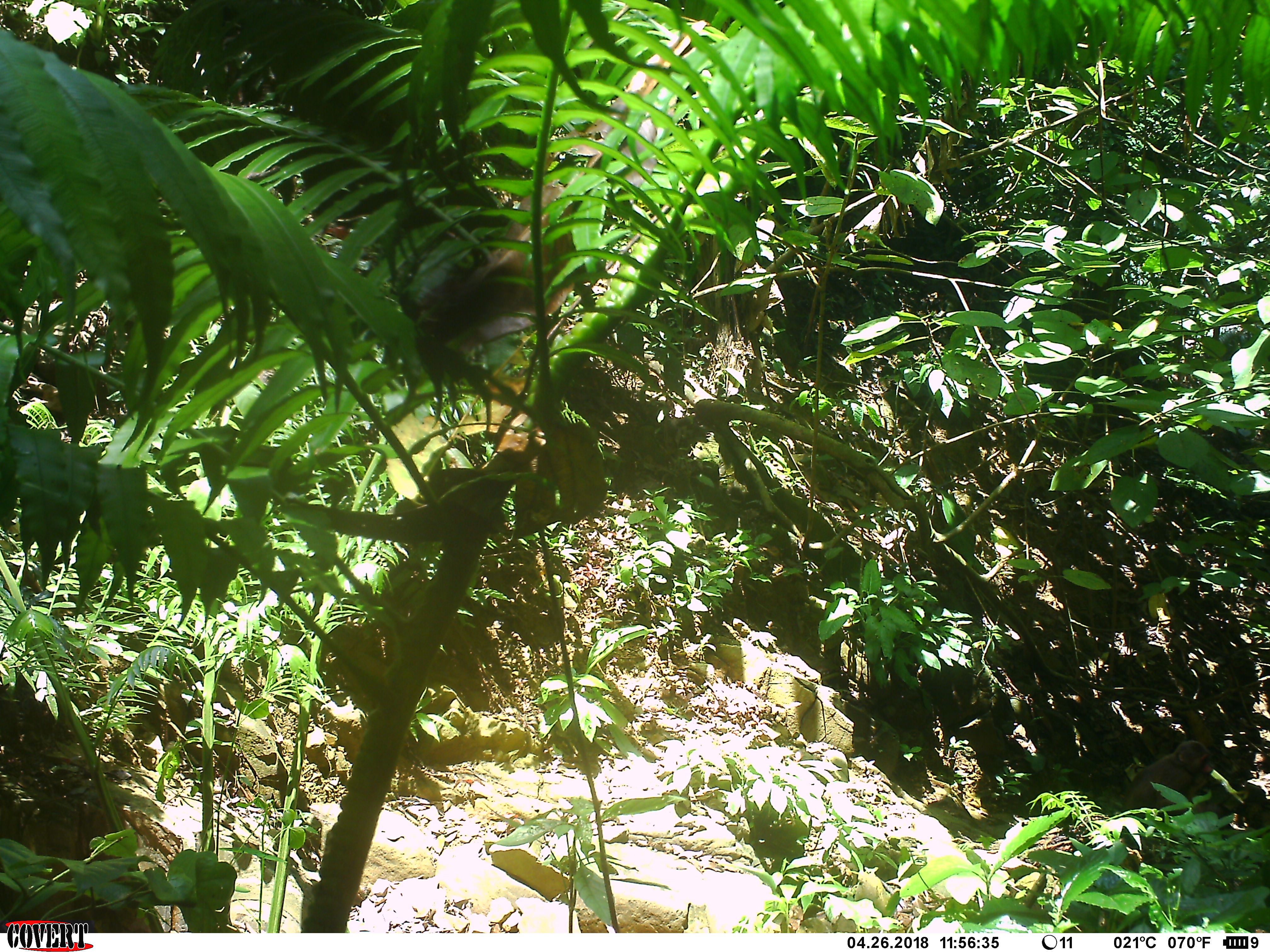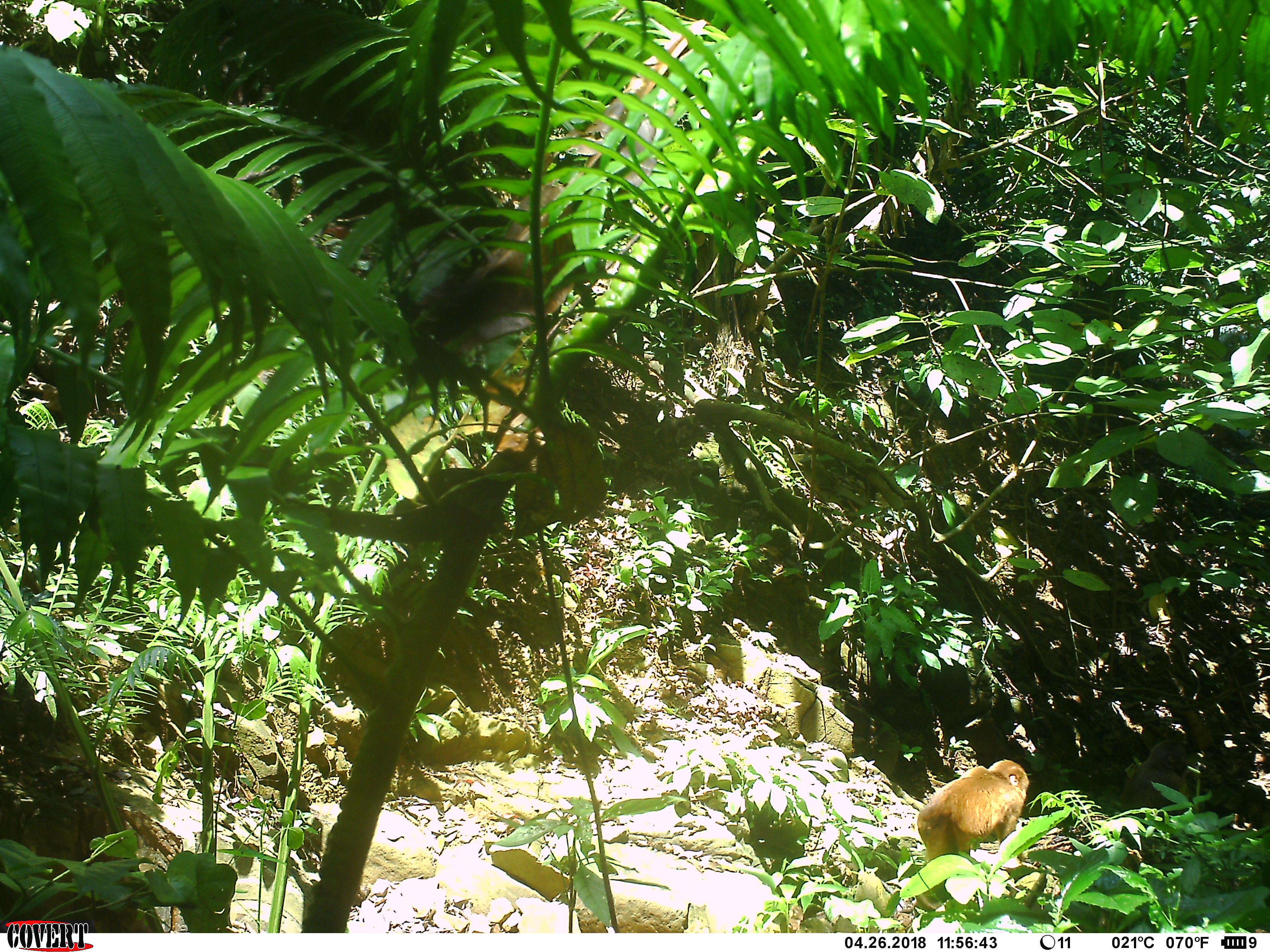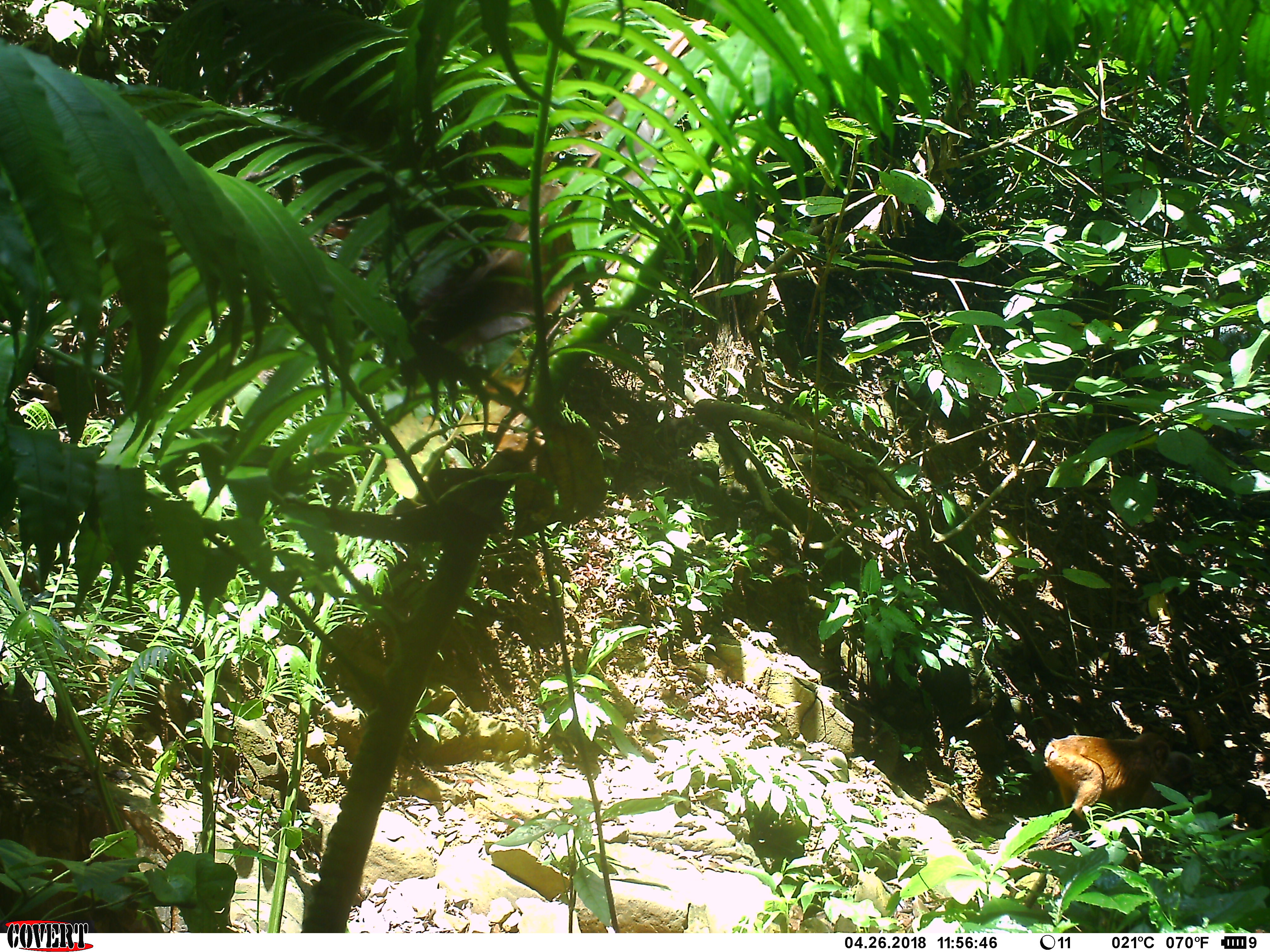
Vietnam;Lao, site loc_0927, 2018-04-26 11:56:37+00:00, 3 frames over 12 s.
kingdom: Animalia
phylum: Chordata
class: Mammalia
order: Primates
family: Cercopithecidae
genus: Macaca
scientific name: Macaca arctoides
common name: stump-tailed macaque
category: stump tailed macaque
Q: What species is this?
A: Stump tailed macaque (stump-tailed macaque) (Macaca arctoides).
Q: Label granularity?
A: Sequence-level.